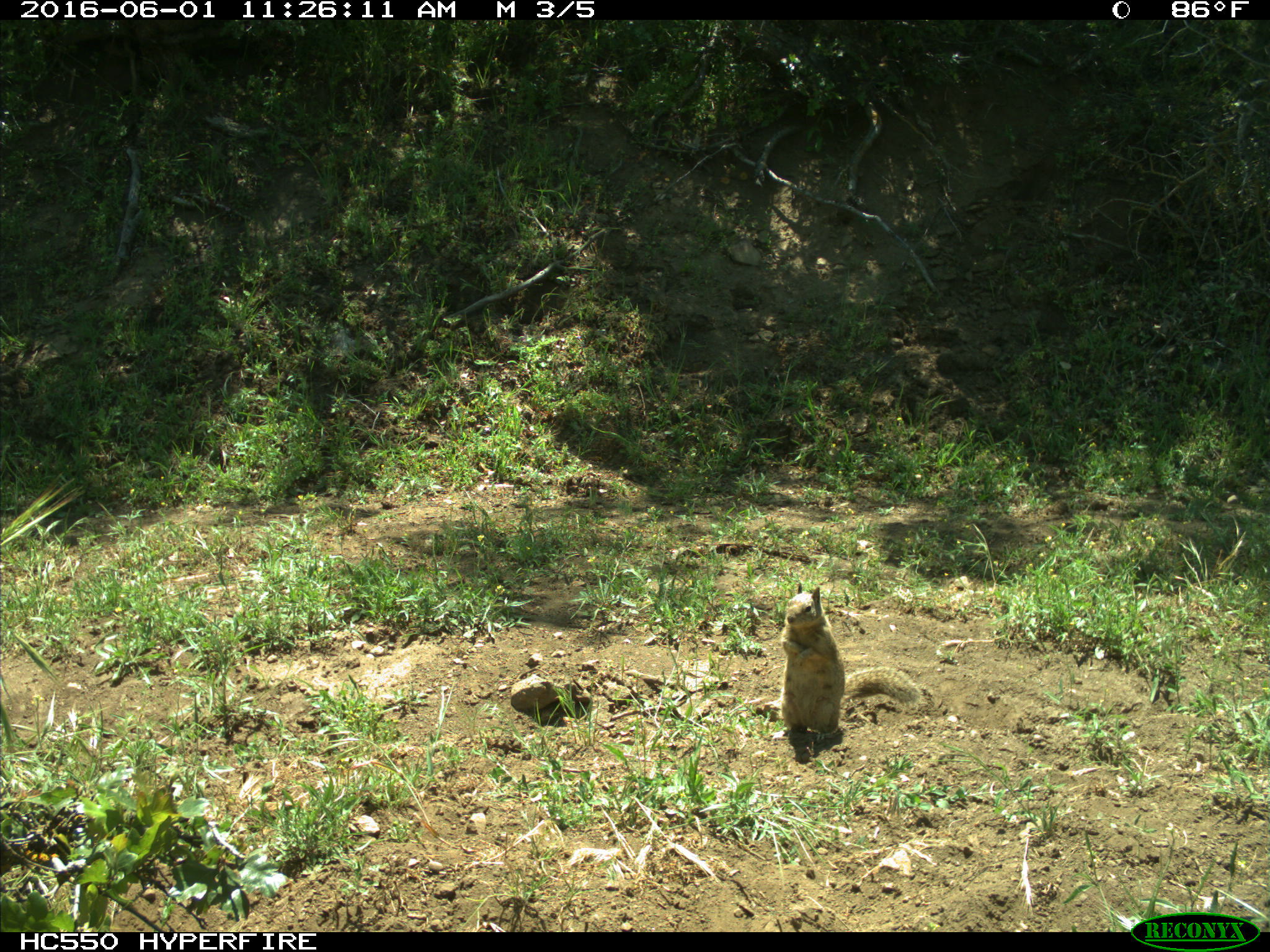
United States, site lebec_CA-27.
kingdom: Animalia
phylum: Chordata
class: Mammalia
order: Rodentia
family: Sciuridae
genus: Otospermophilus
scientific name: Otospermophilus beecheyi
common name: california ground squirrel